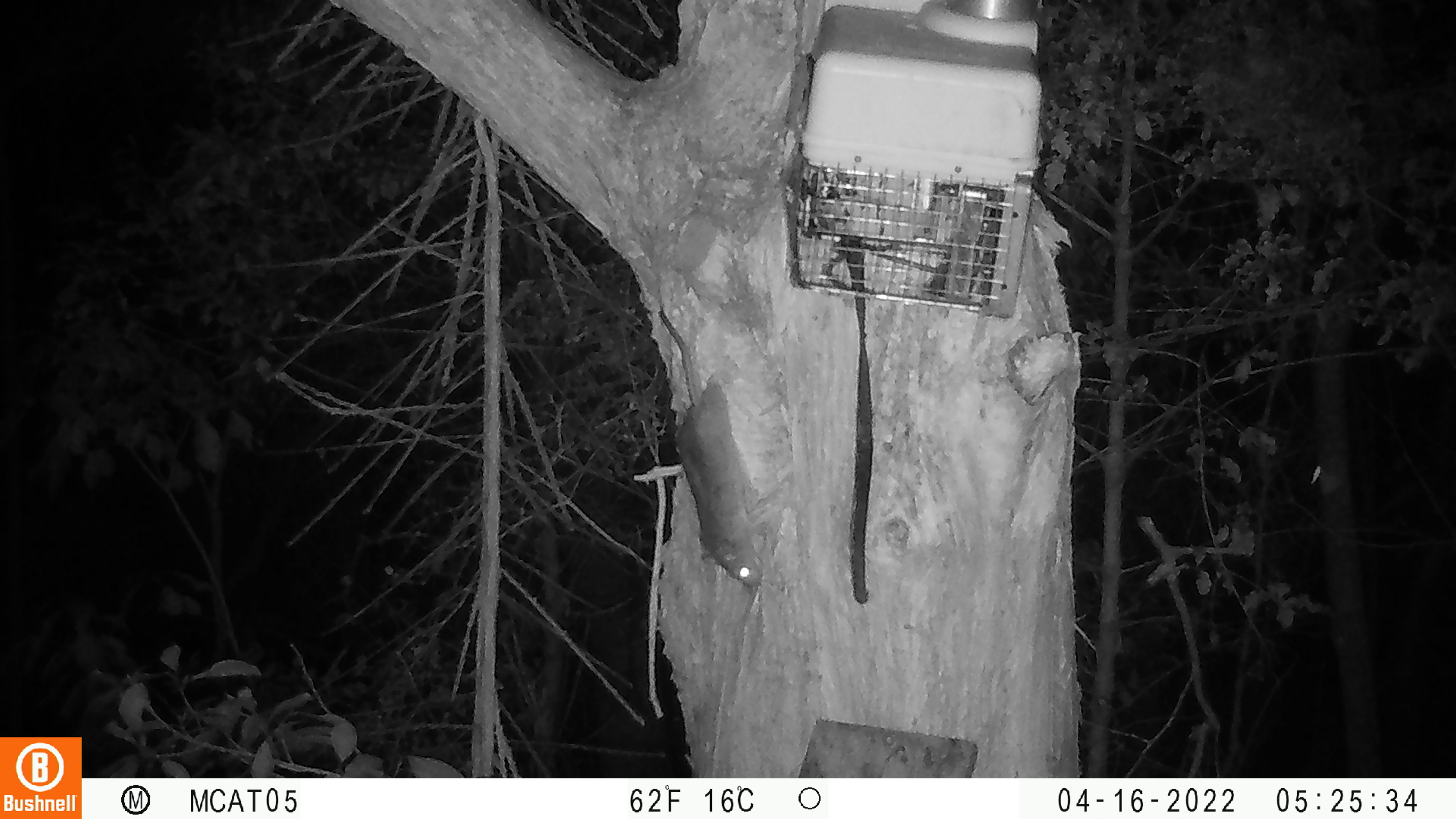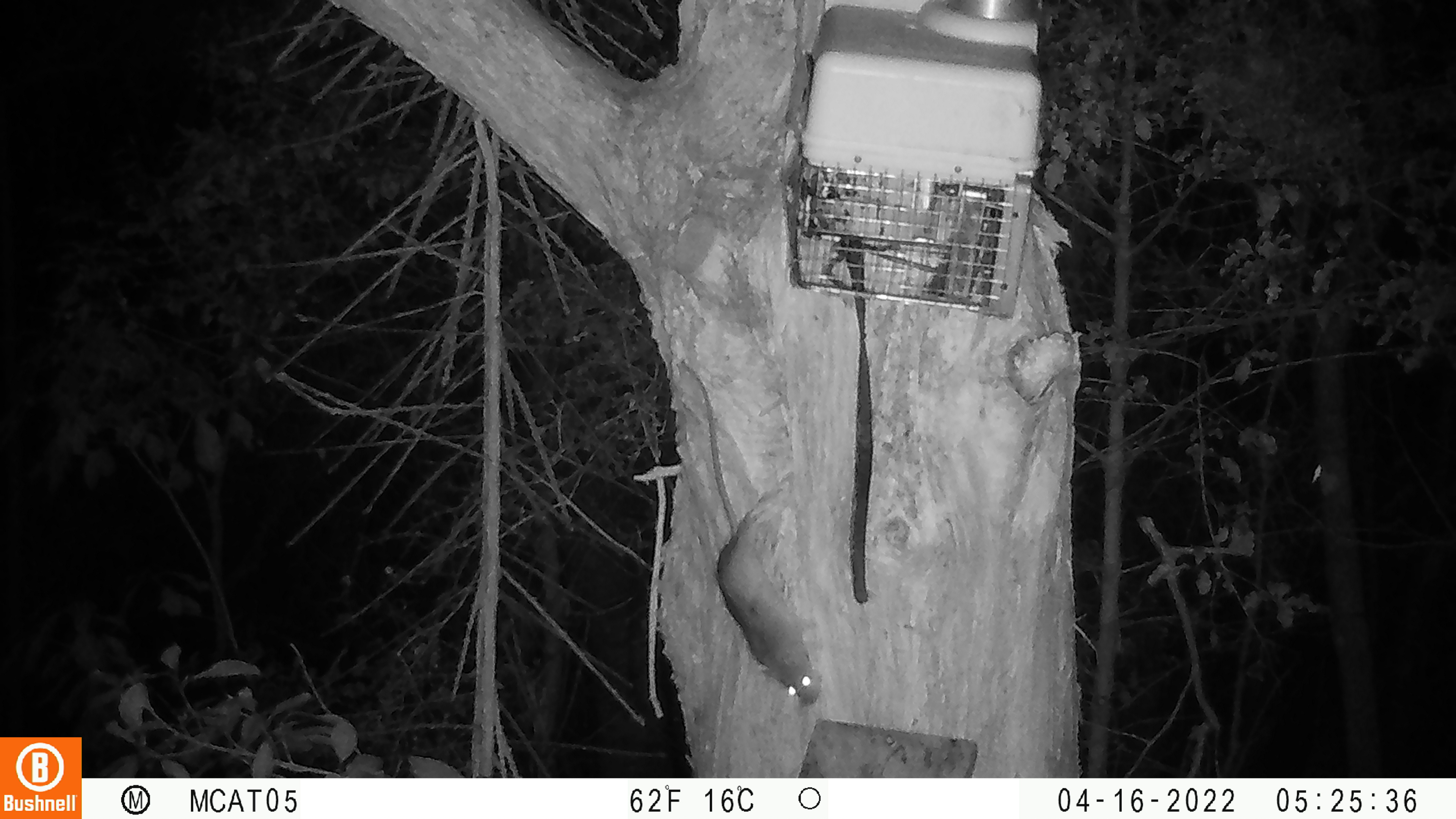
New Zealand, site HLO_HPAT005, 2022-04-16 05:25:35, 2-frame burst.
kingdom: Animalia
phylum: Chordata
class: Mammalia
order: Rodentia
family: Muridae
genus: Rattus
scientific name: Rattus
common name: rat